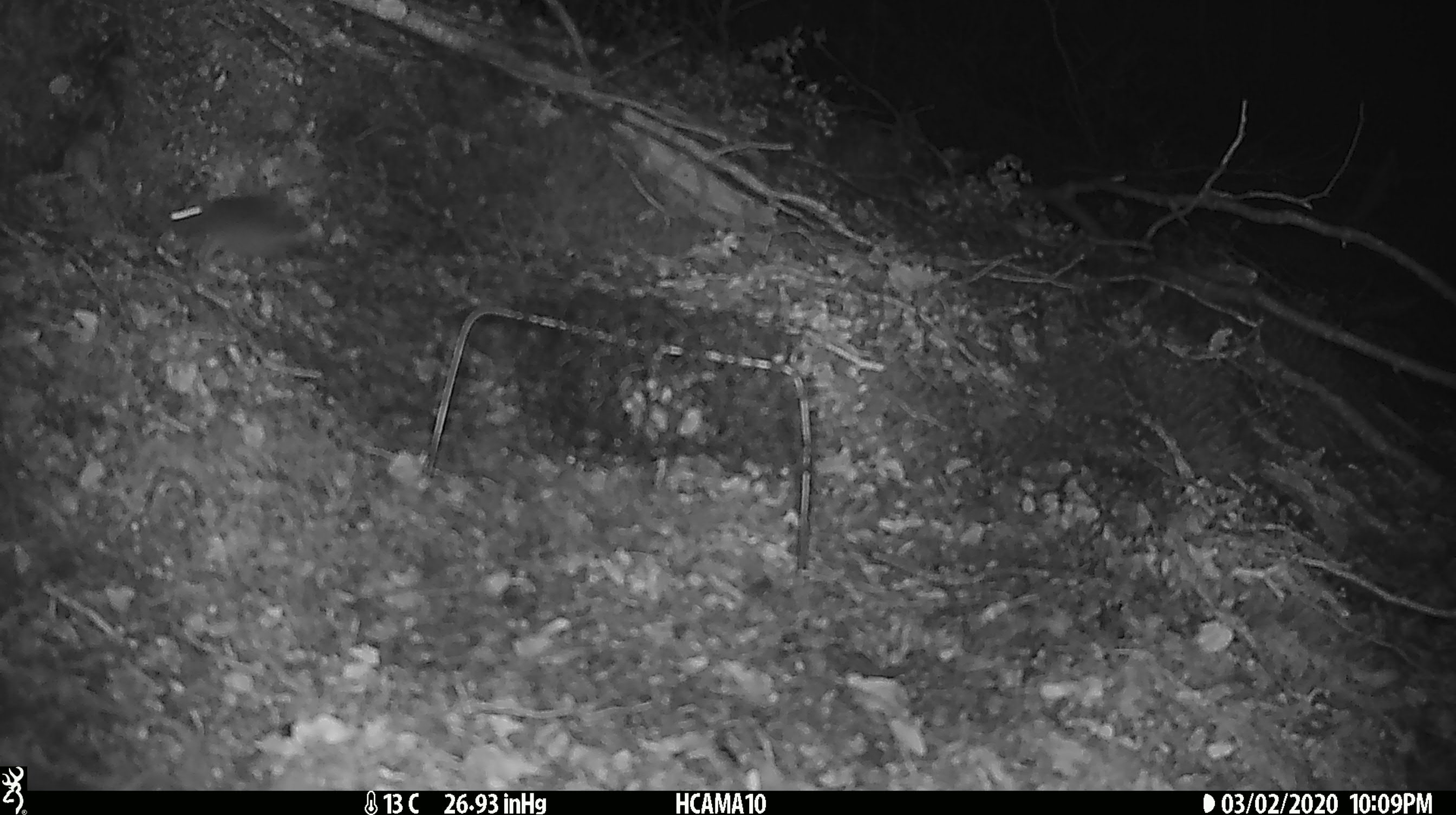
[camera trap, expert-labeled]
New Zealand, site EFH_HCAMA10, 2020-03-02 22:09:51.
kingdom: Animalia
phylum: Chordata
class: Mammalia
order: Rodentia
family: Muridae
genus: Mus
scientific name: Mus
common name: mouse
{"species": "mouse (Mus)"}